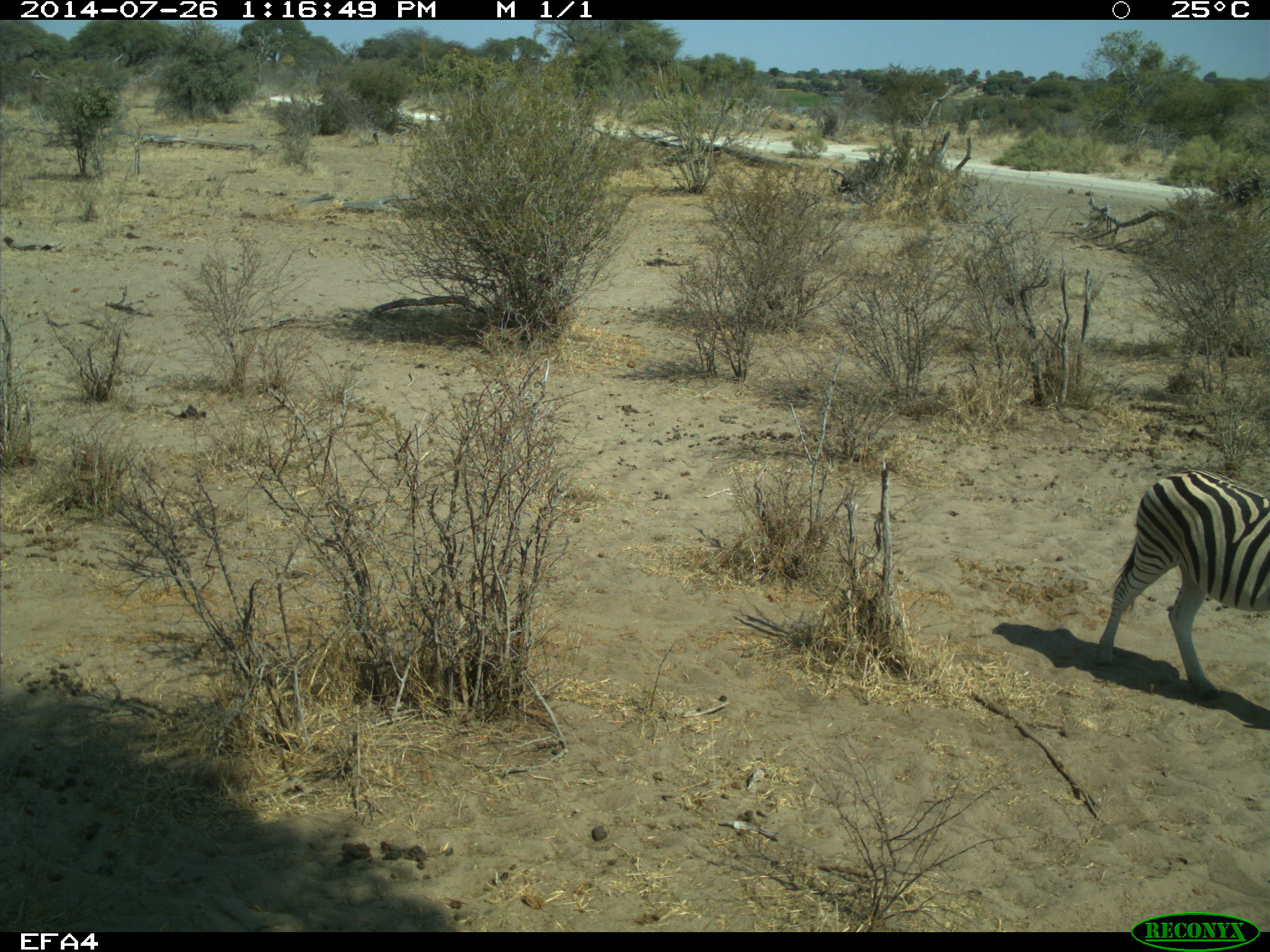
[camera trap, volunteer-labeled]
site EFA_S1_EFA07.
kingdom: Animalia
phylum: Chordata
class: Mammalia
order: Perissodactyla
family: Equidae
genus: Equus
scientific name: Equus quagga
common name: plains zebra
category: zebraplains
Zebraplains (plains zebra) (Equus quagga), count 1. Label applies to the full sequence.